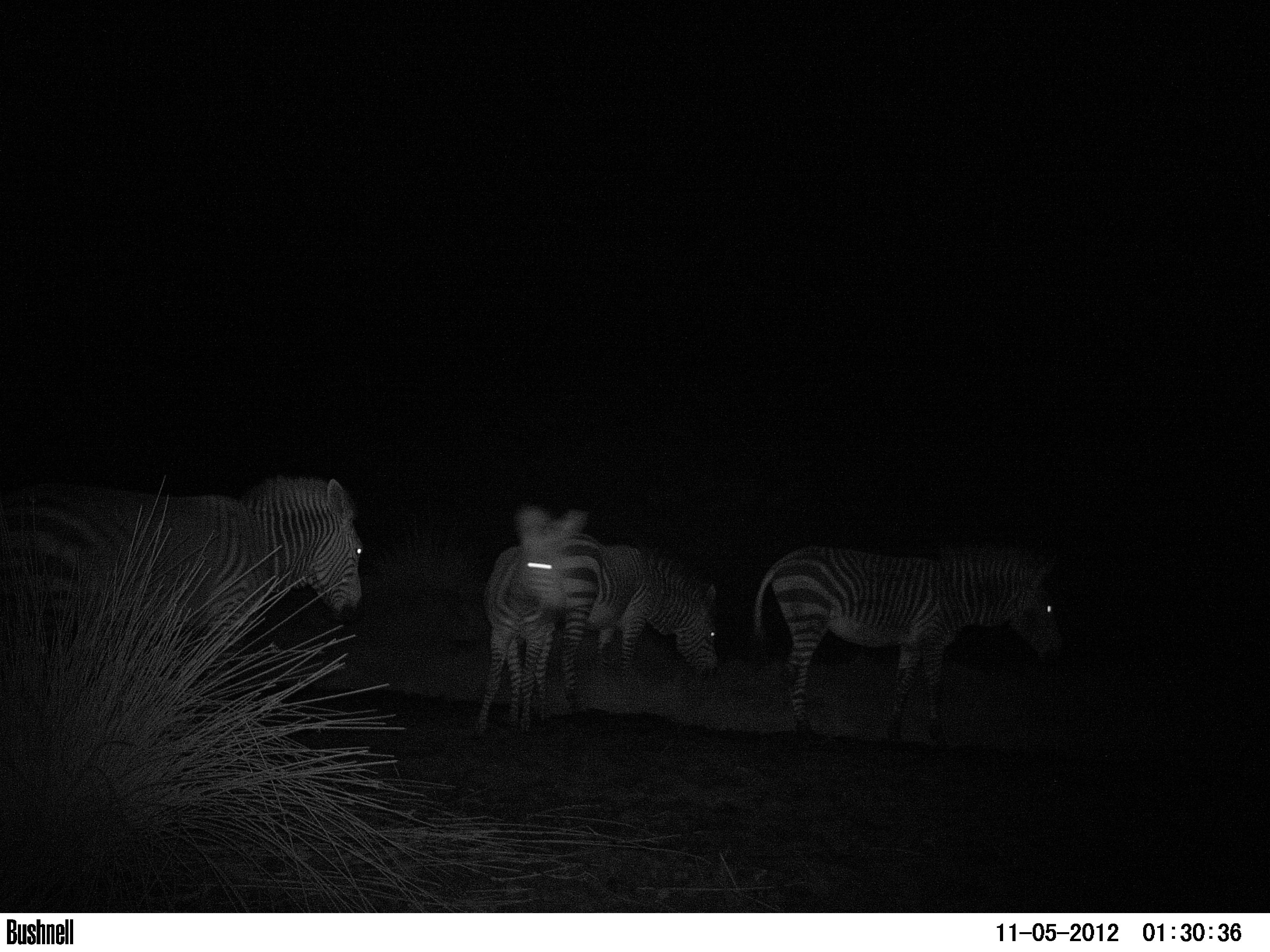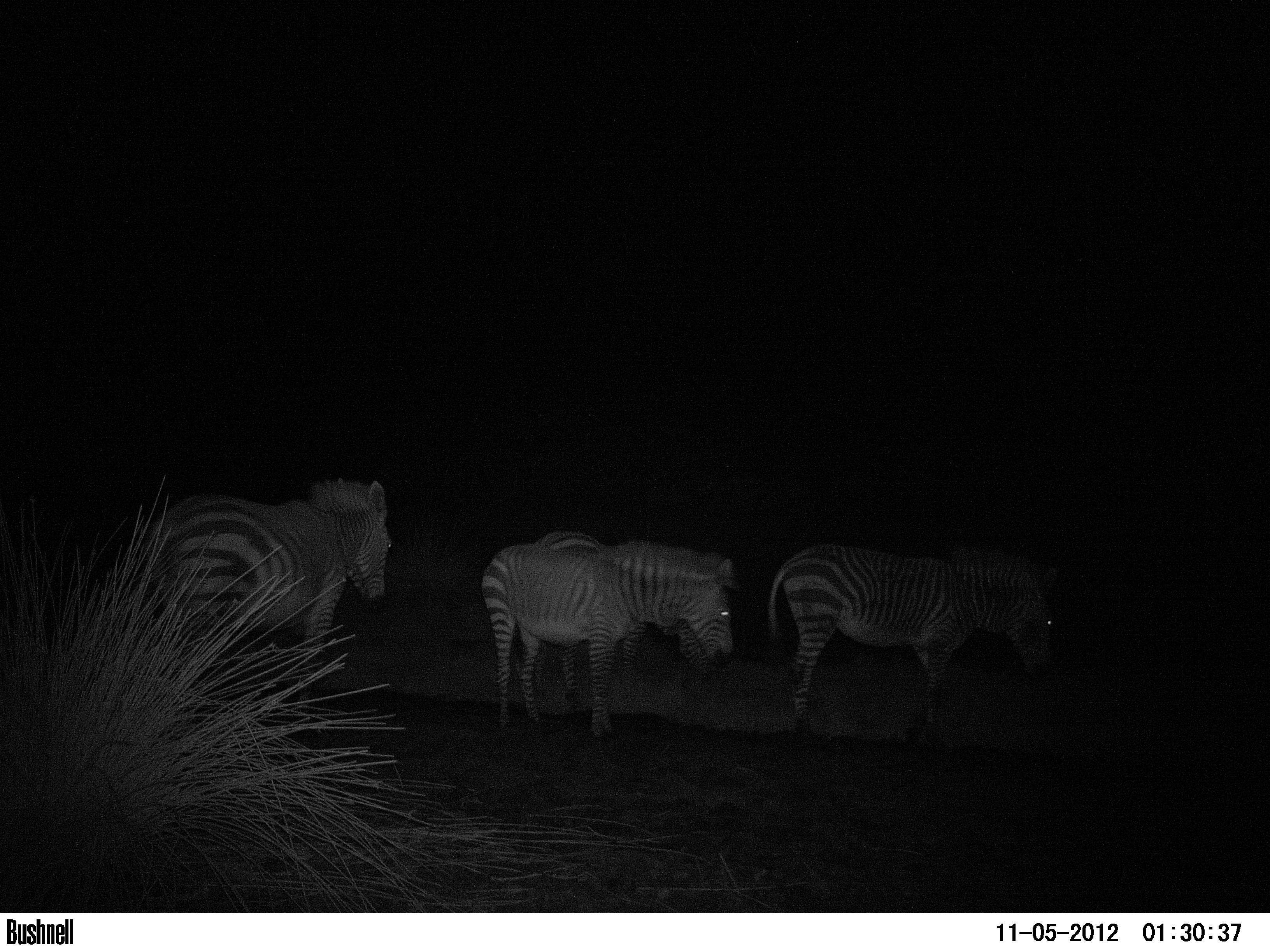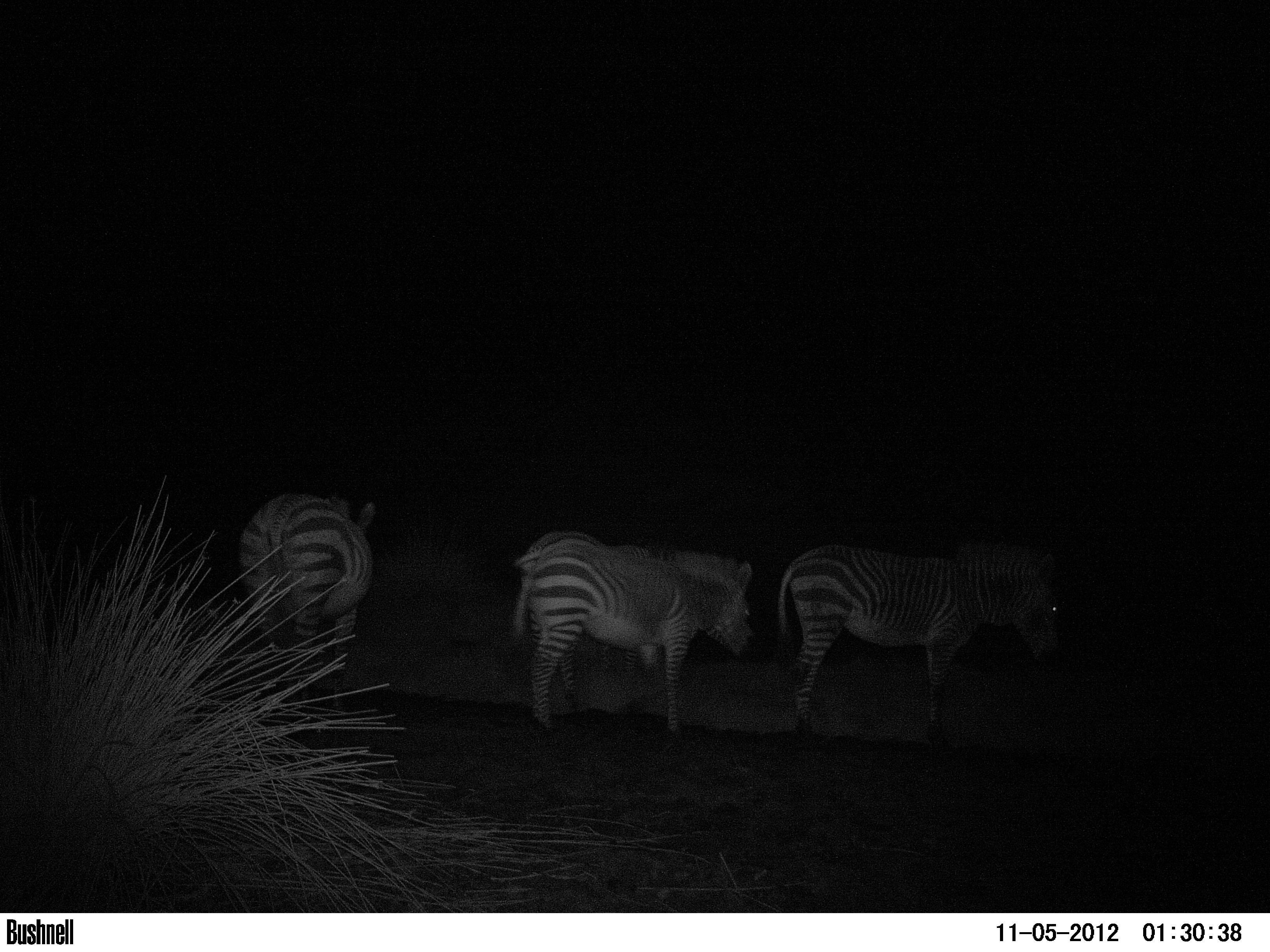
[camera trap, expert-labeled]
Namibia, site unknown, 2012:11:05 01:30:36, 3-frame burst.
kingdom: Animalia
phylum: Chordata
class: Mammalia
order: Perissodactyla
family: Equidae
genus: Equus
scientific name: Equus zebra hartmannae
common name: hartmann's mountain zebra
Equus zebra hartmannae (hartmann's mountain zebra).